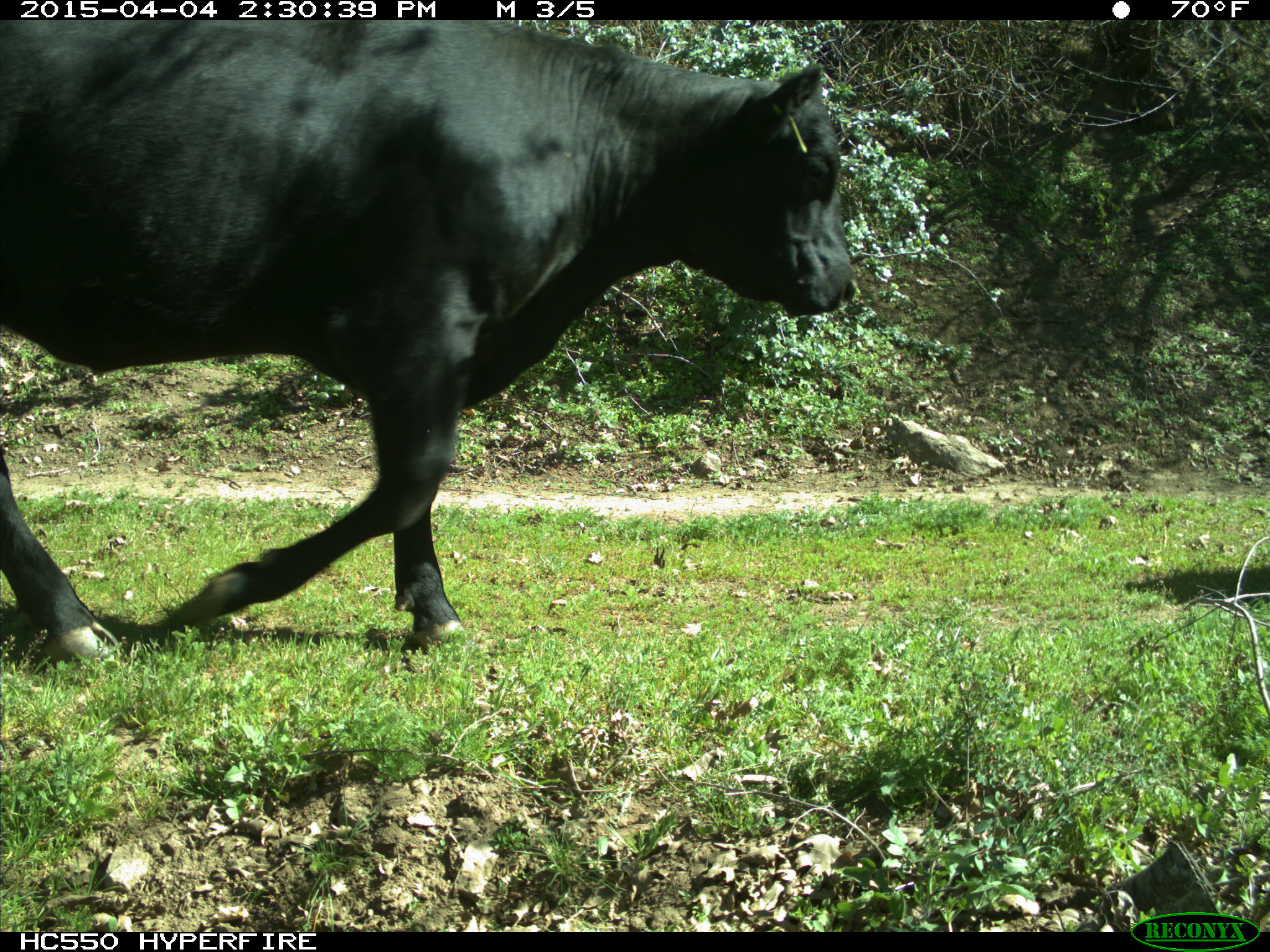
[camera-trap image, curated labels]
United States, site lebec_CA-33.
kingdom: Animalia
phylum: Chordata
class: Mammalia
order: Artiodactyla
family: Bovidae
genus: Bos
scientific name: Bos taurus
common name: domestic cow